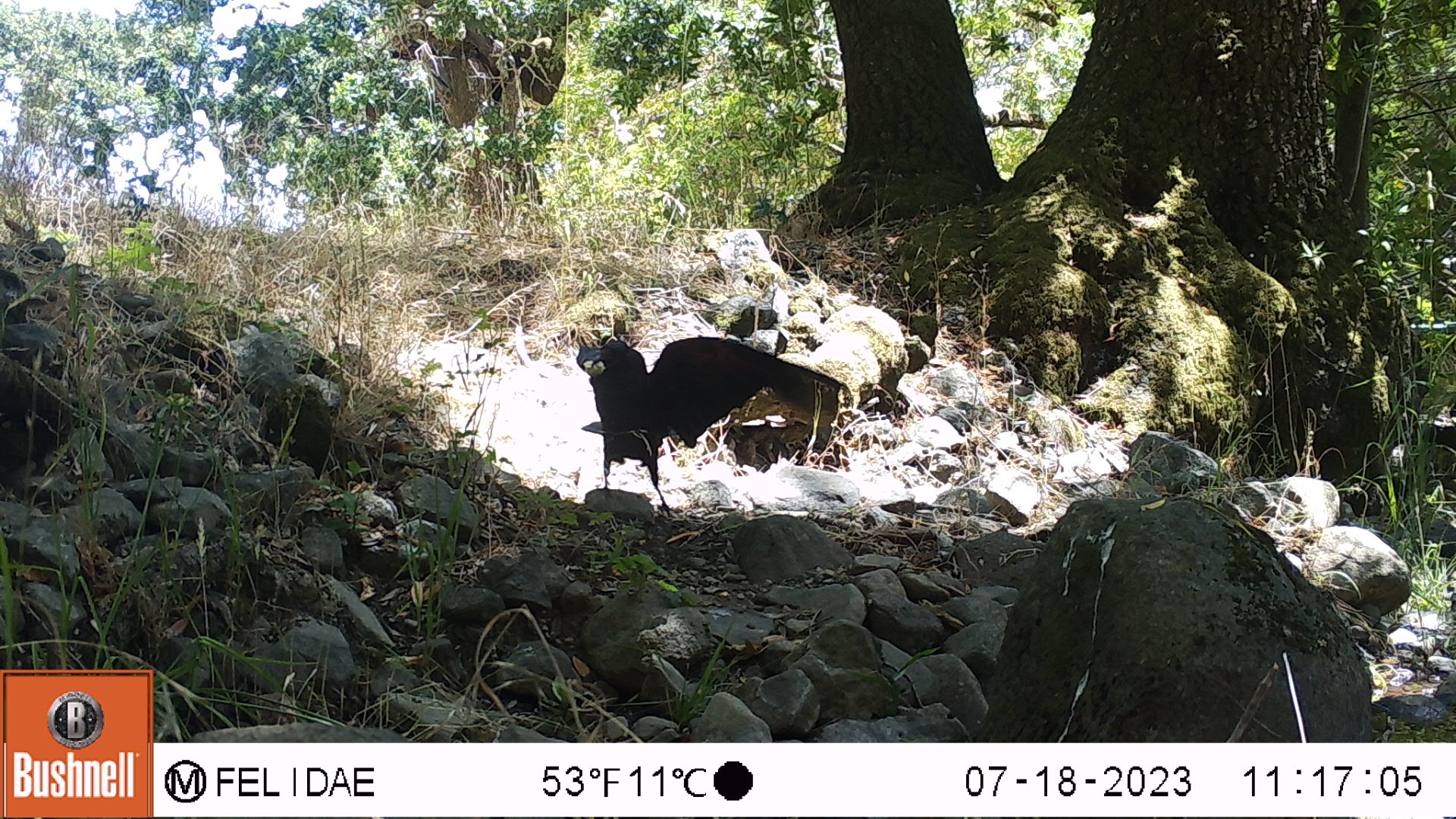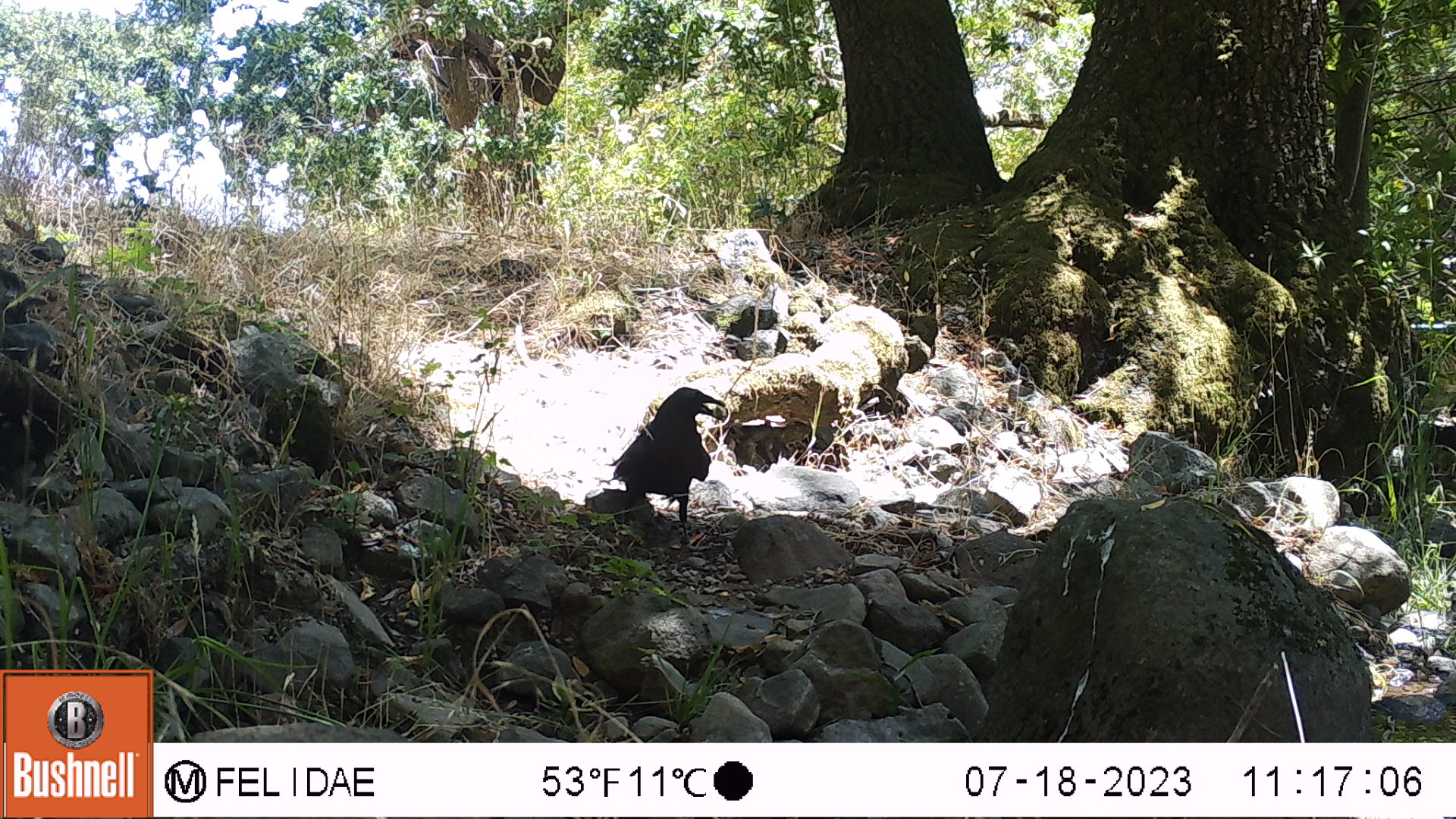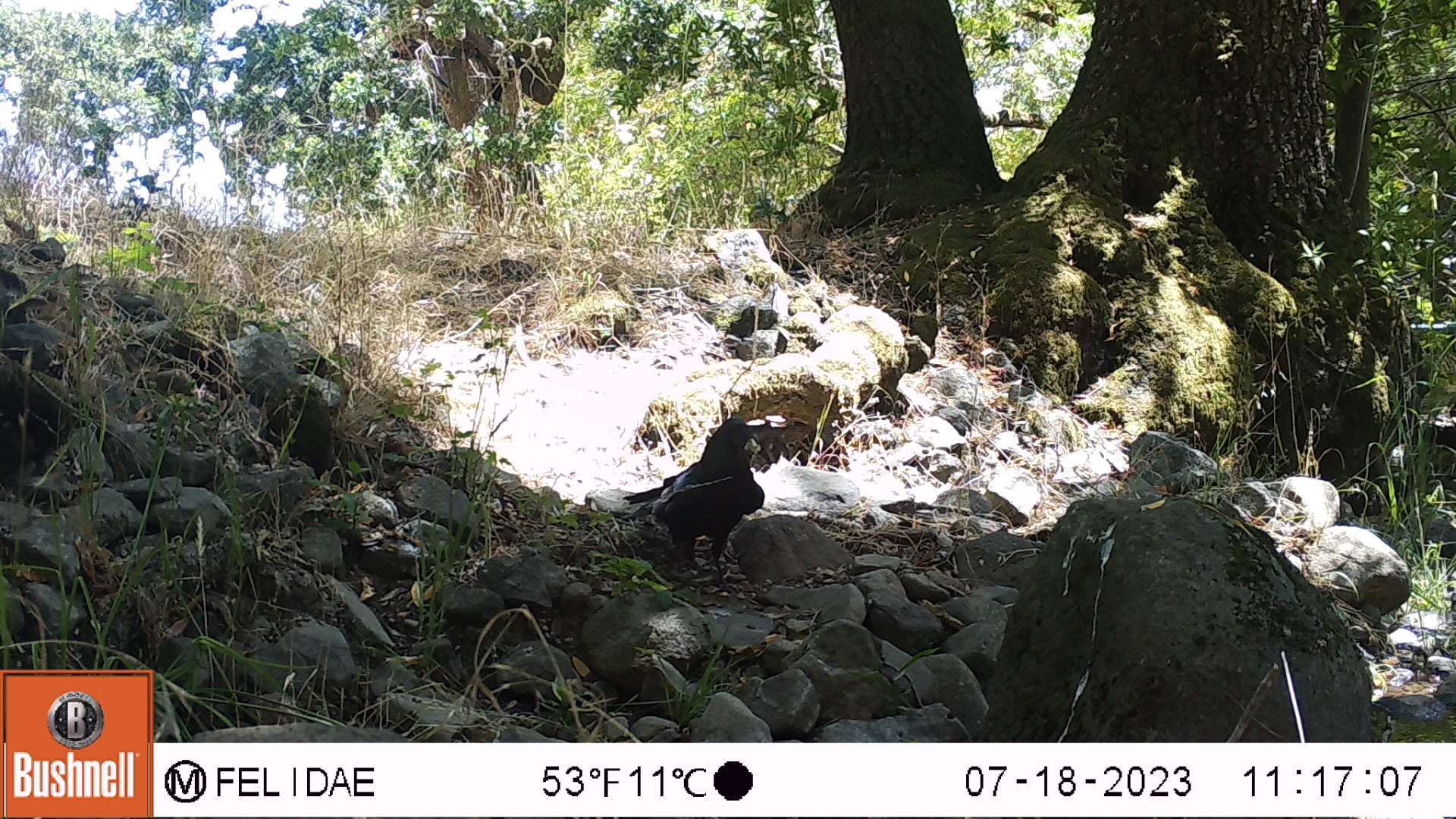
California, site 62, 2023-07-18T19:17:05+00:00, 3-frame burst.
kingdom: Animalia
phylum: Chordata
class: Aves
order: Passeriformes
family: Corvidae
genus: Corvus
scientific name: Corvus corax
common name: common raven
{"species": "common raven (Corvus corax)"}